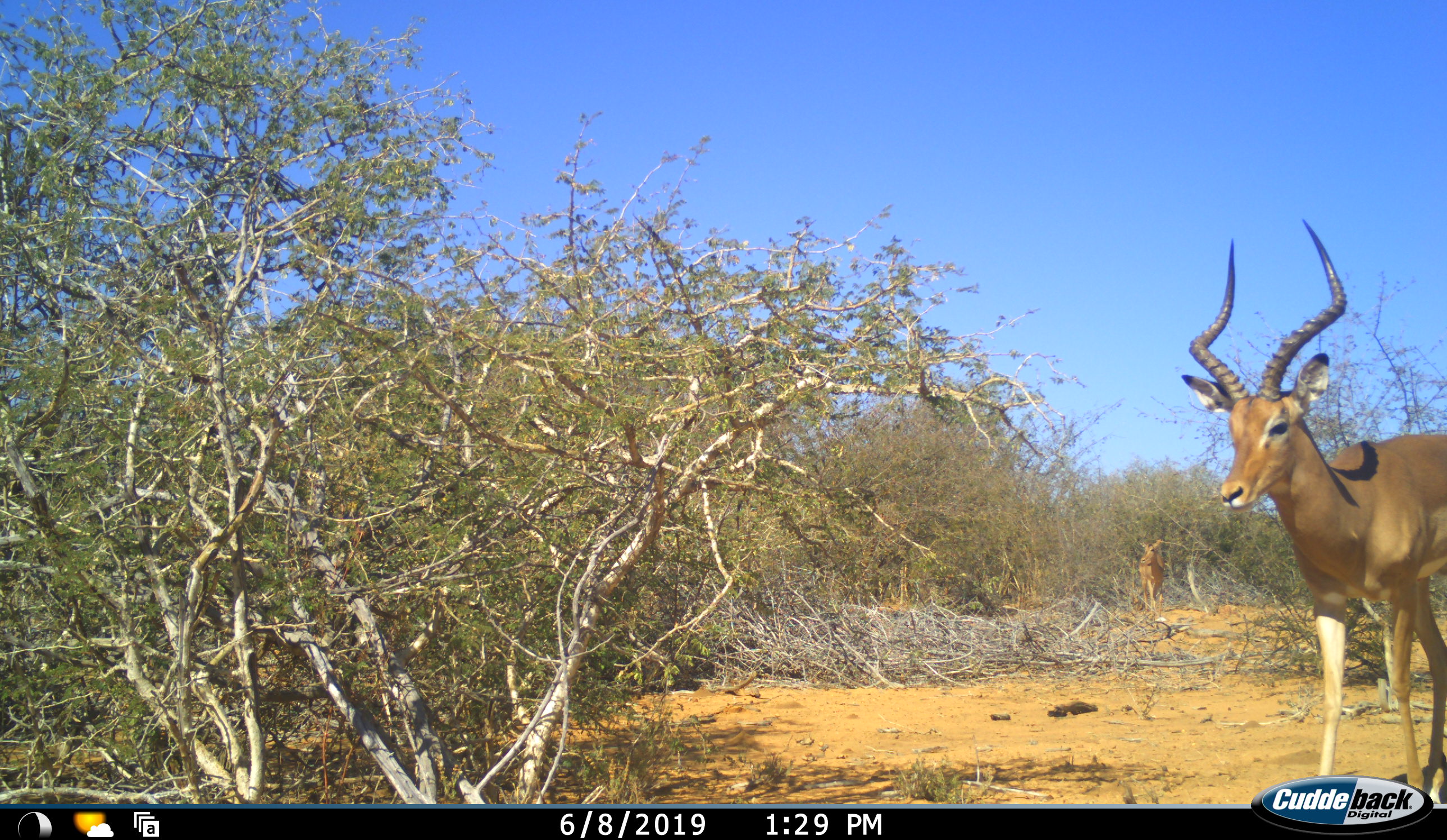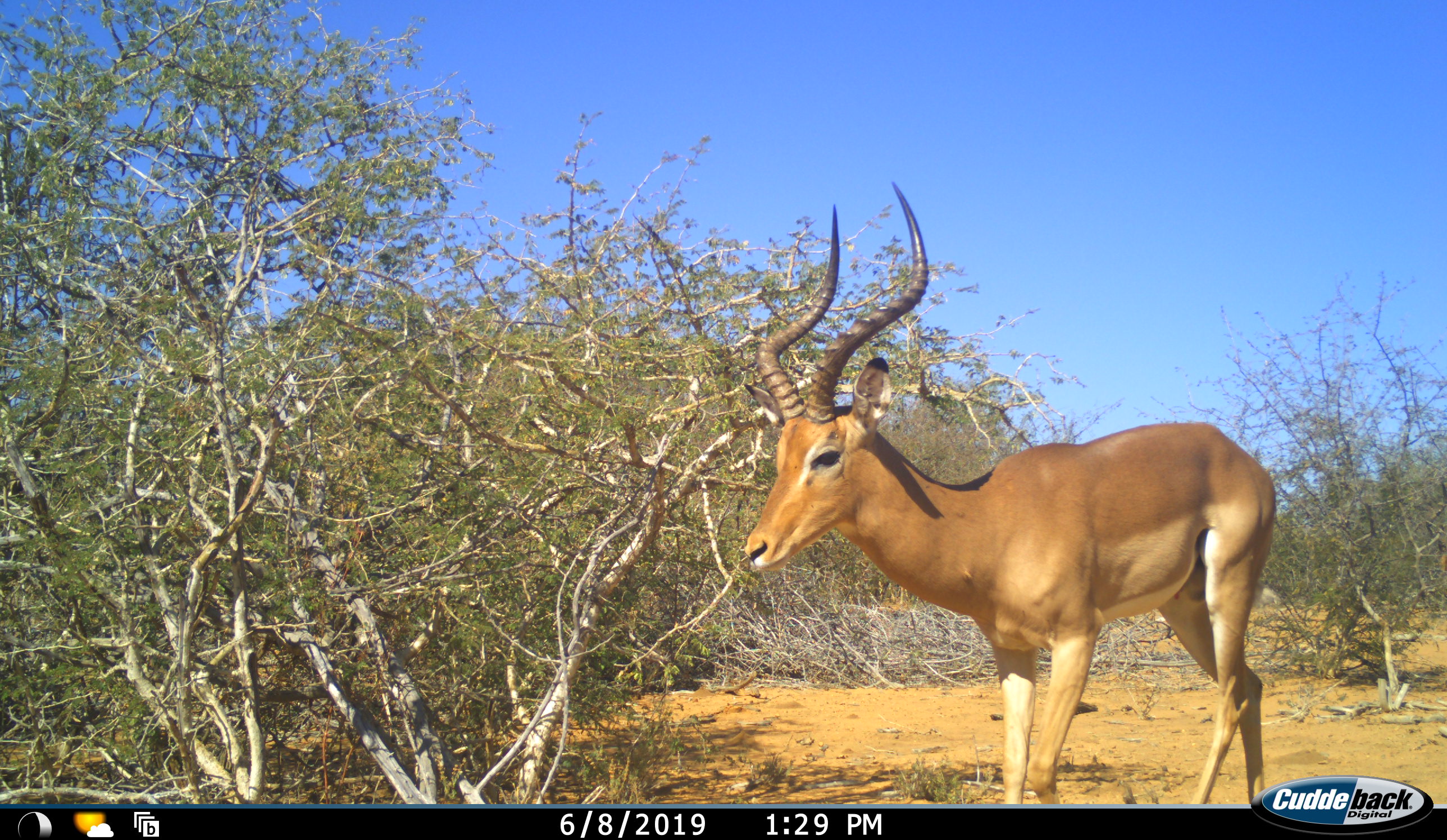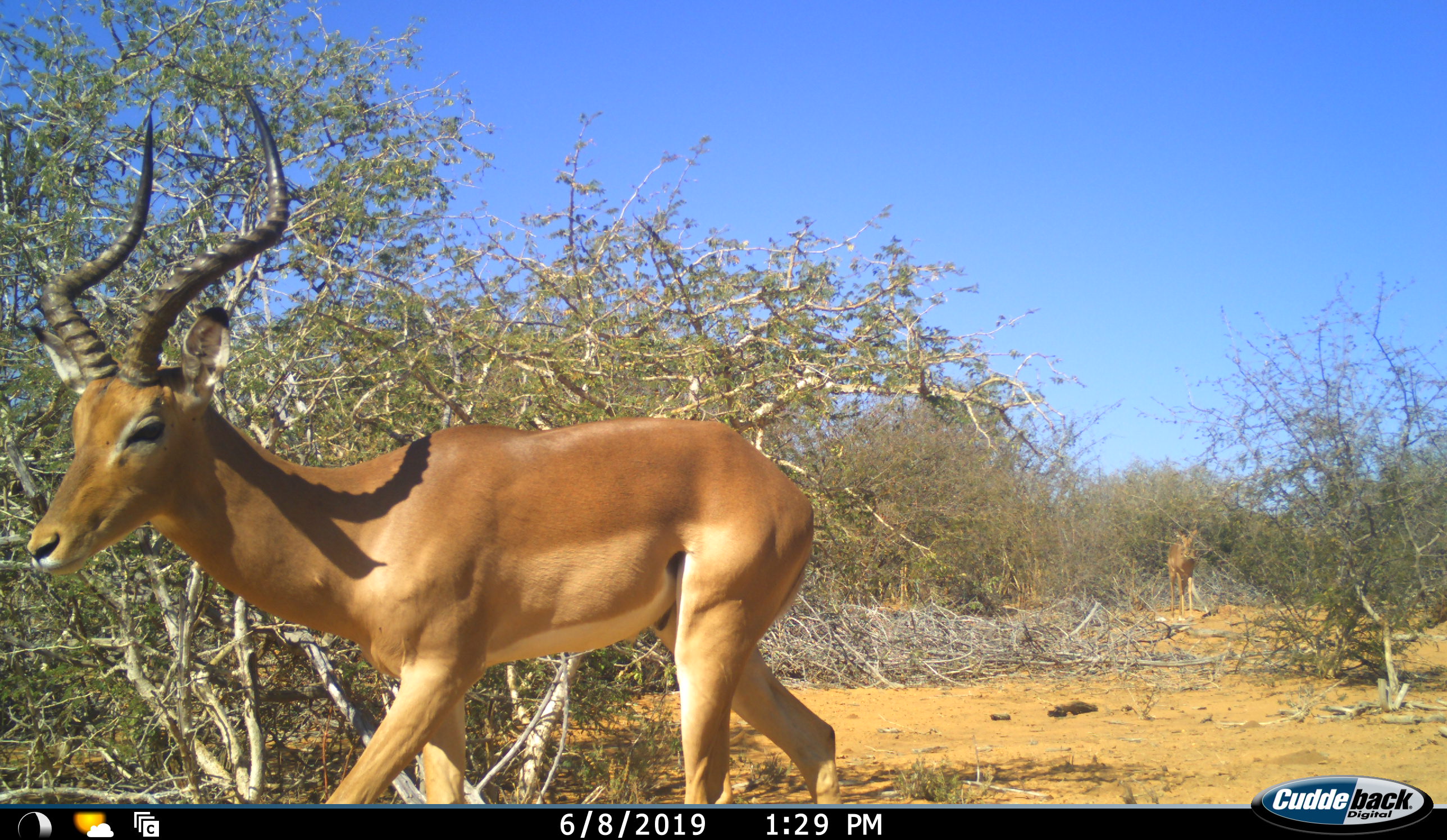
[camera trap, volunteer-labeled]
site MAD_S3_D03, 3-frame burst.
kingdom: Animalia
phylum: Chordata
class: Mammalia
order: Artiodactyla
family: Bovidae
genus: Aepyceros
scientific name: Aepyceros melampus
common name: impala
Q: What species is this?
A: Impala (Aepyceros melampus).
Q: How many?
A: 2.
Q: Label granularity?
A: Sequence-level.